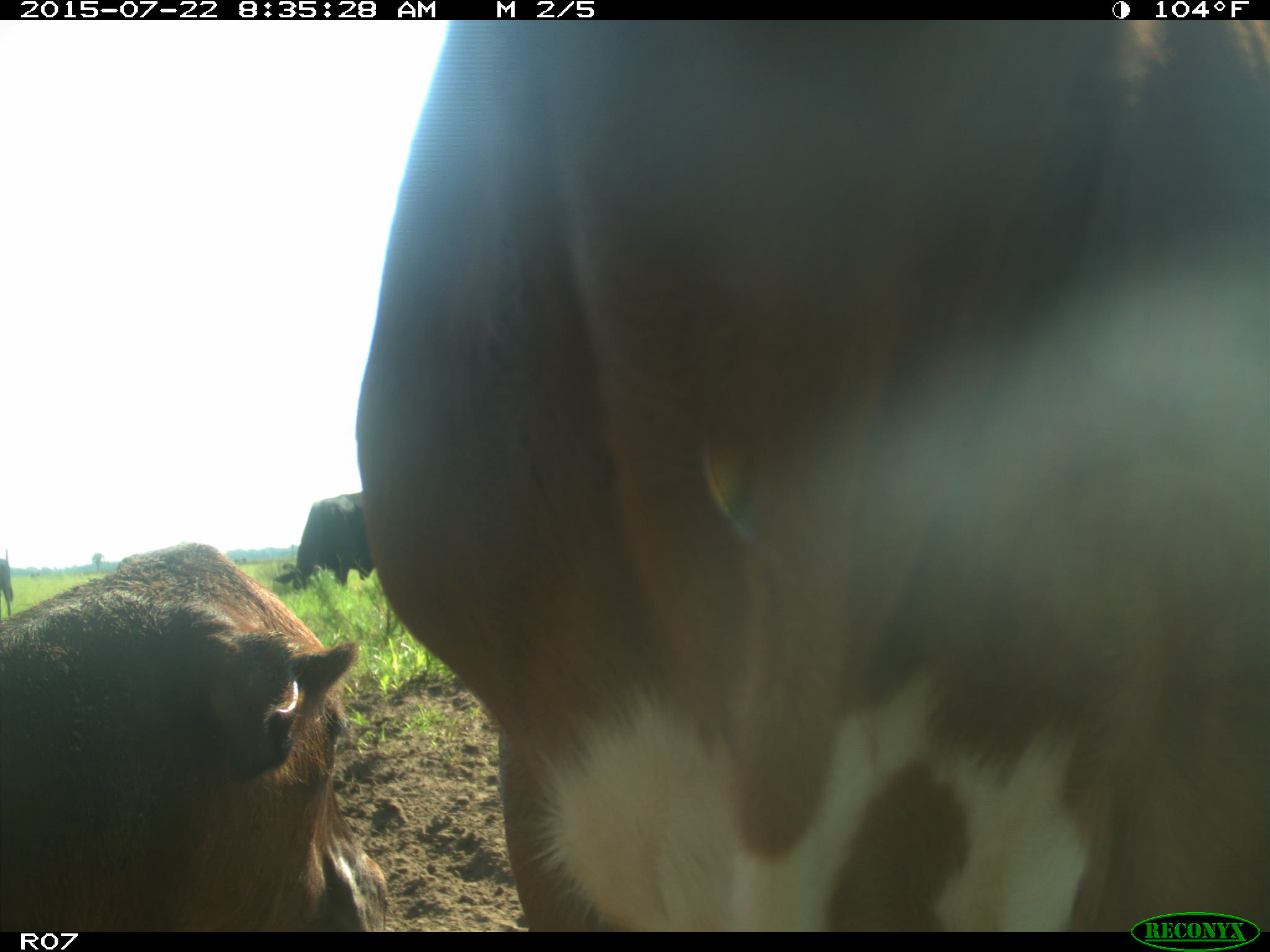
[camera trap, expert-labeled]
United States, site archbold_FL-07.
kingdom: Animalia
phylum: Chordata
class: Mammalia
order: Artiodactyla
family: Suidae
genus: Sus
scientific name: Sus scrofa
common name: wild boar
Sus scrofa (wild boar).